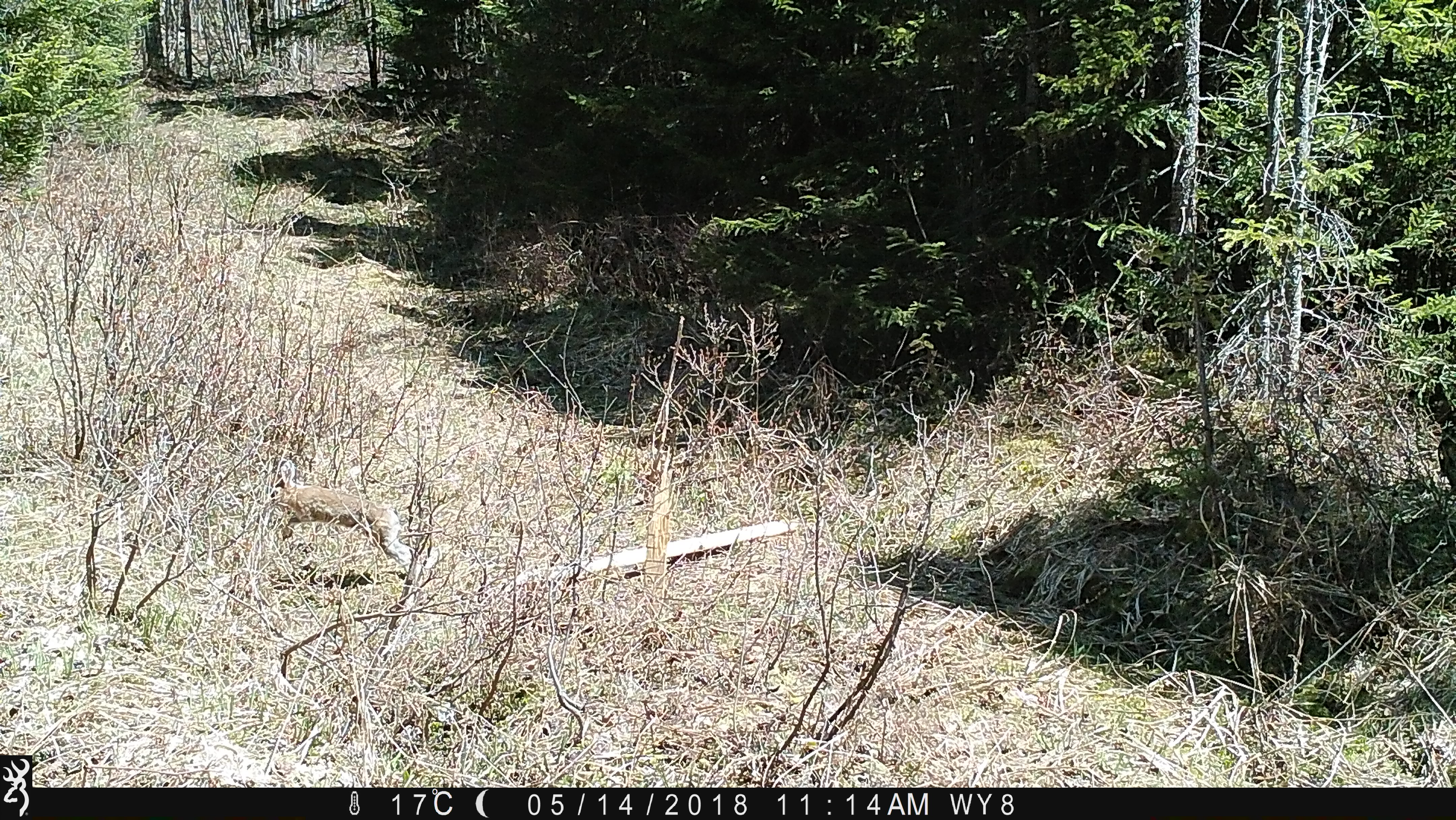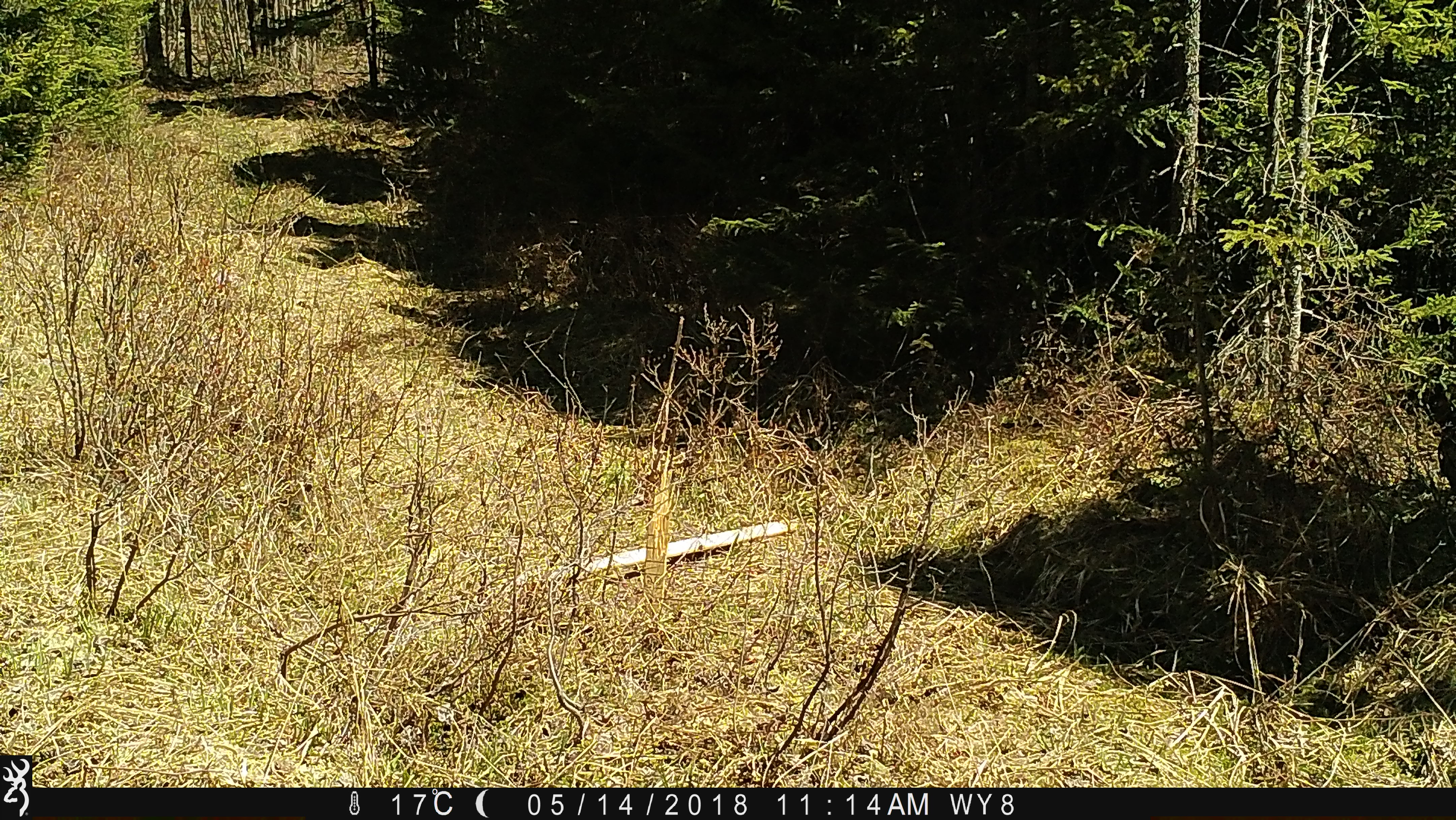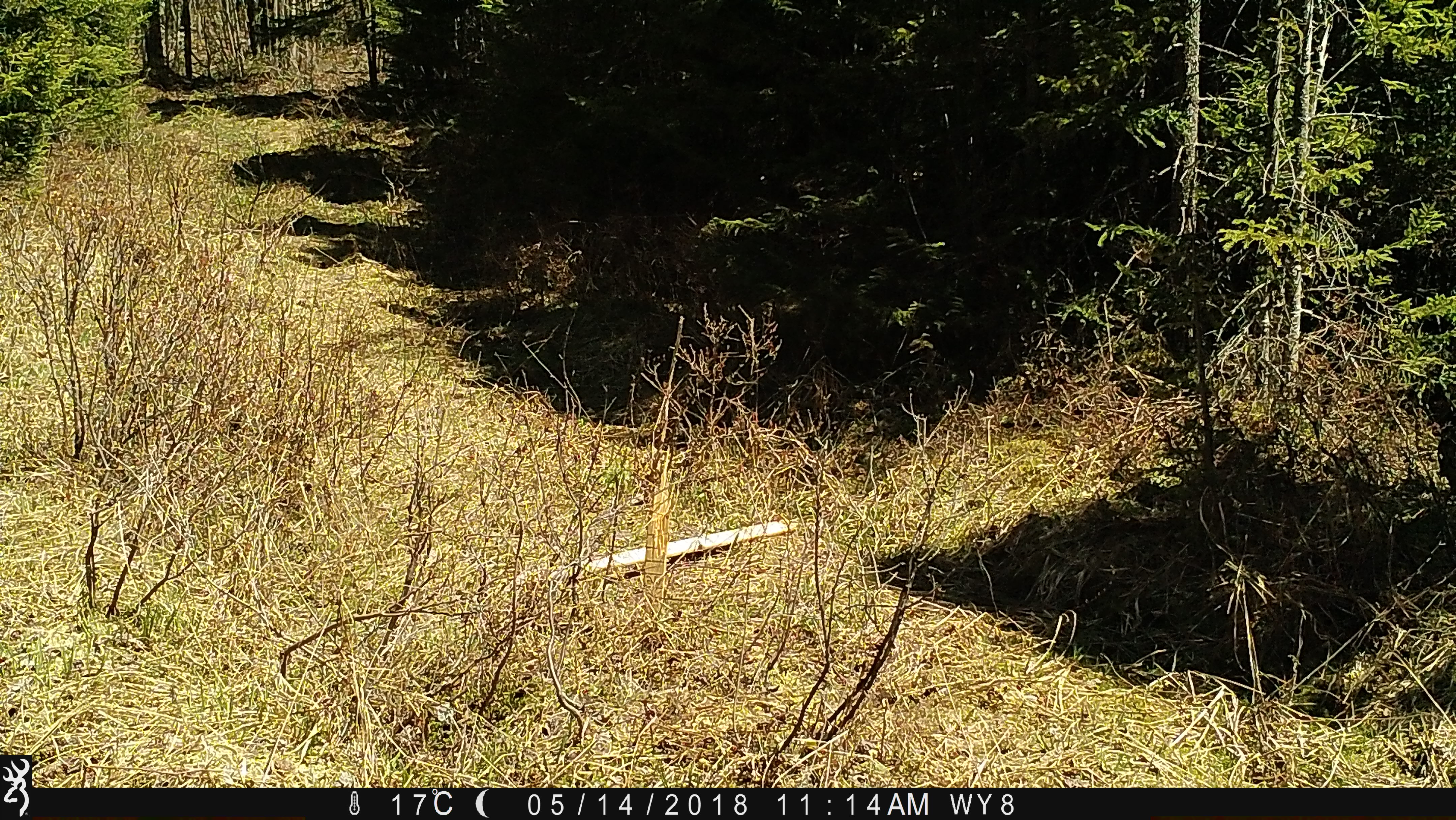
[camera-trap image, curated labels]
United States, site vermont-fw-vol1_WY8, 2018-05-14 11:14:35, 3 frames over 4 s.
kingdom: Animalia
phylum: Chordata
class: Mammalia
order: Lagomorpha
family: Leporidae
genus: Lepus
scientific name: Lepus americanus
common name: snowshoe hare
Snowshoe hare (Lepus americanus).